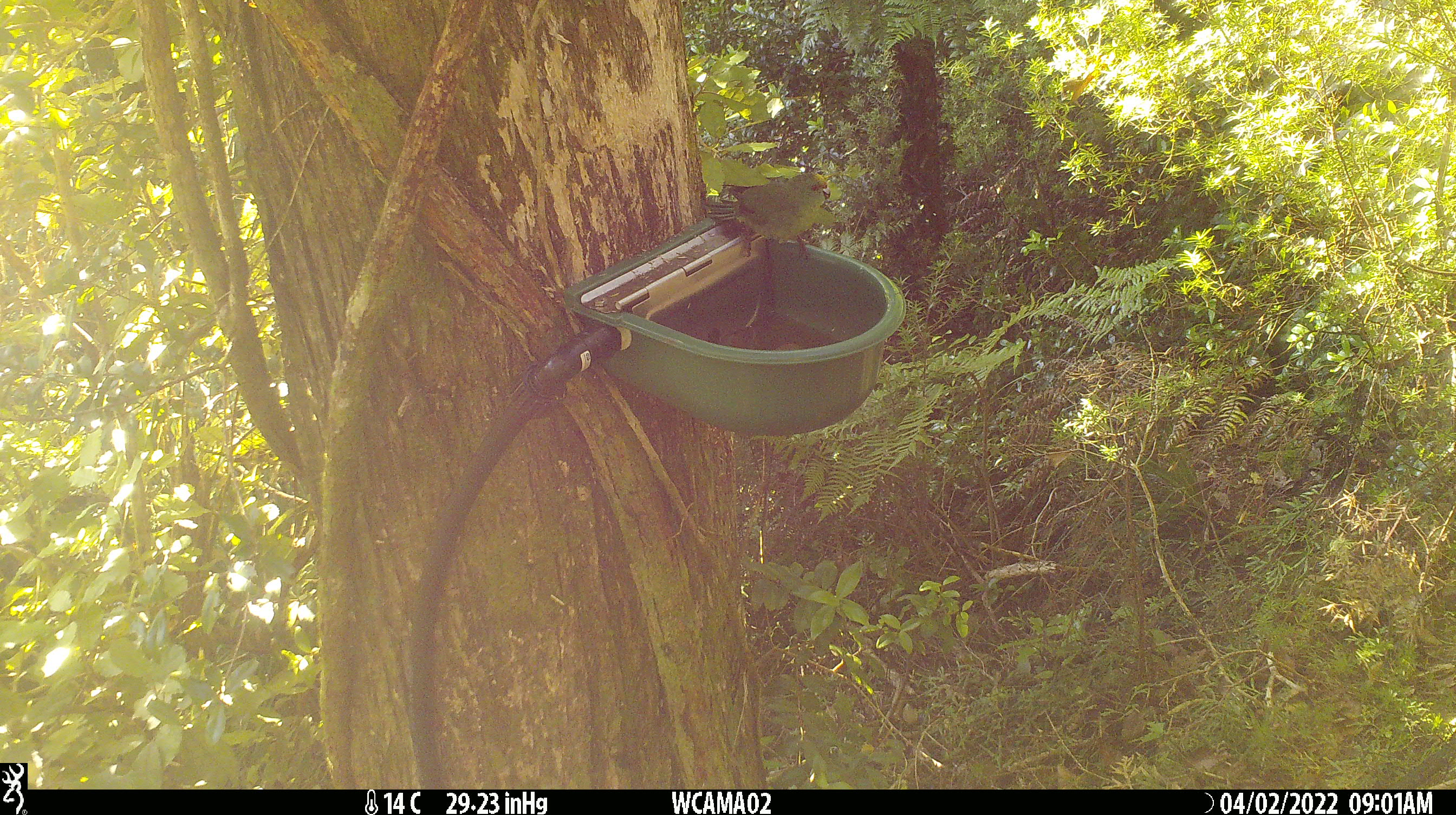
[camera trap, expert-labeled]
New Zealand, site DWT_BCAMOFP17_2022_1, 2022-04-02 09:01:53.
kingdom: Animalia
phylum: Chordata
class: Aves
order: Psittaciformes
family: Psittaculidae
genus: Cyanoramphus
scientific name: Cyanoramphus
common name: parakeet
Parakeet (Cyanoramphus).